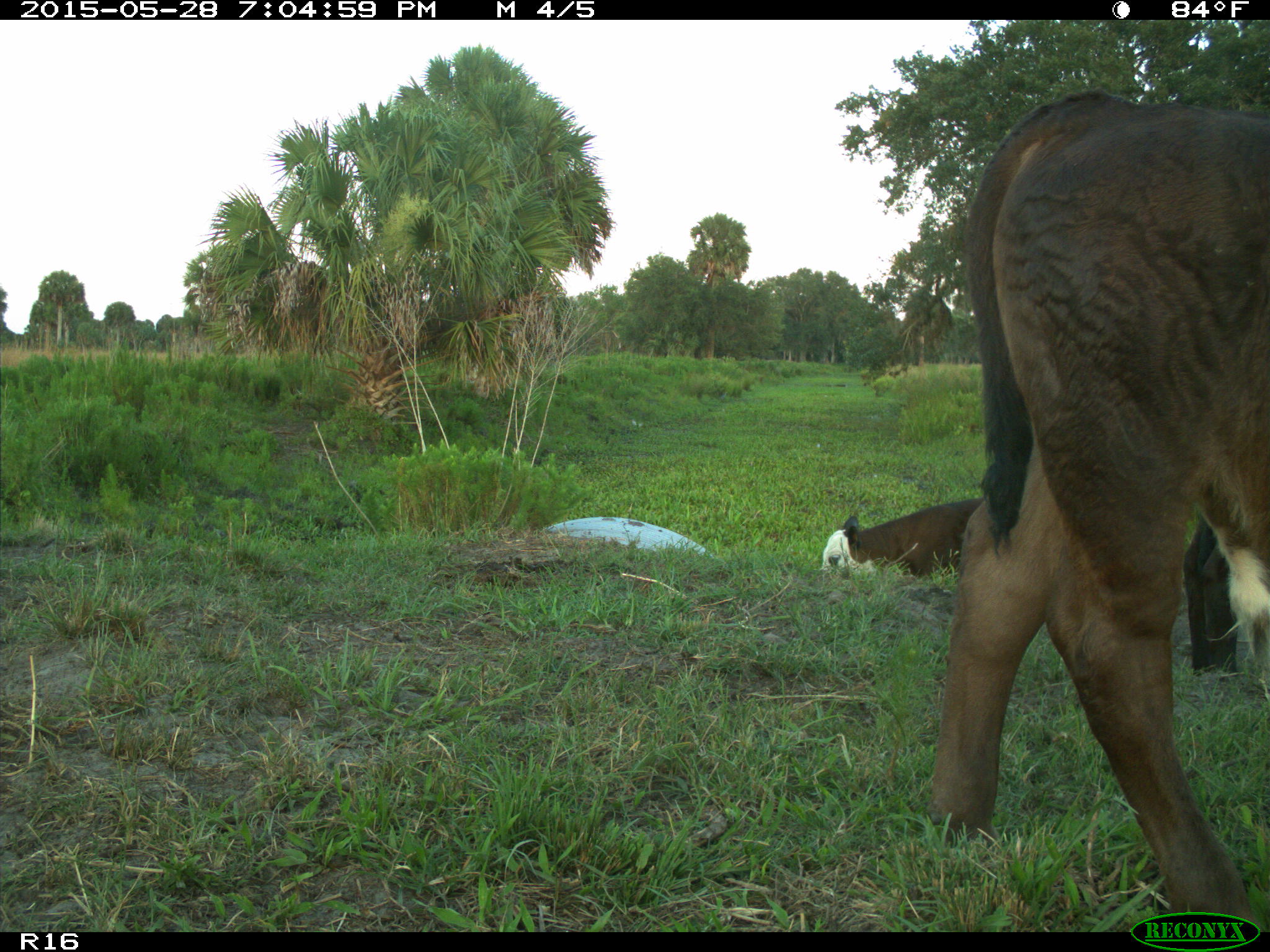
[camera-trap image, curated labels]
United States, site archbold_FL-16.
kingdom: Animalia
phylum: Chordata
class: Mammalia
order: Artiodactyla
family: Bovidae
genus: Bos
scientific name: Bos taurus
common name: domestic cow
Bos taurus (domestic cow).